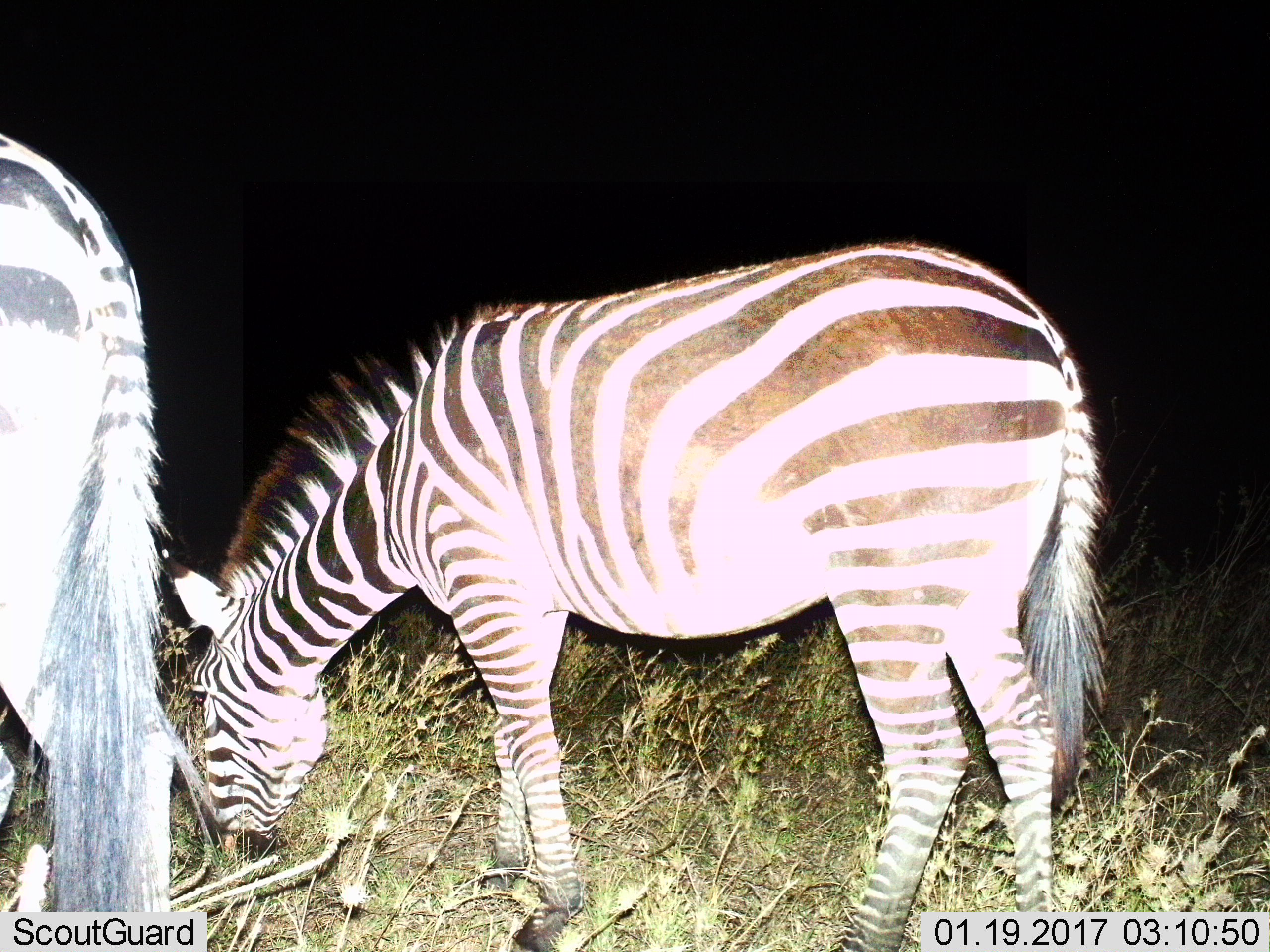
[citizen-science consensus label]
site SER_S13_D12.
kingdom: Animalia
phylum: Chordata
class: Mammalia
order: Perissodactyla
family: Equidae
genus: Equus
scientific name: Equus quagga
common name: plains zebra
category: zebraplains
Zebraplains (plains zebra) (Equus quagga), count 2. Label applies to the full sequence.